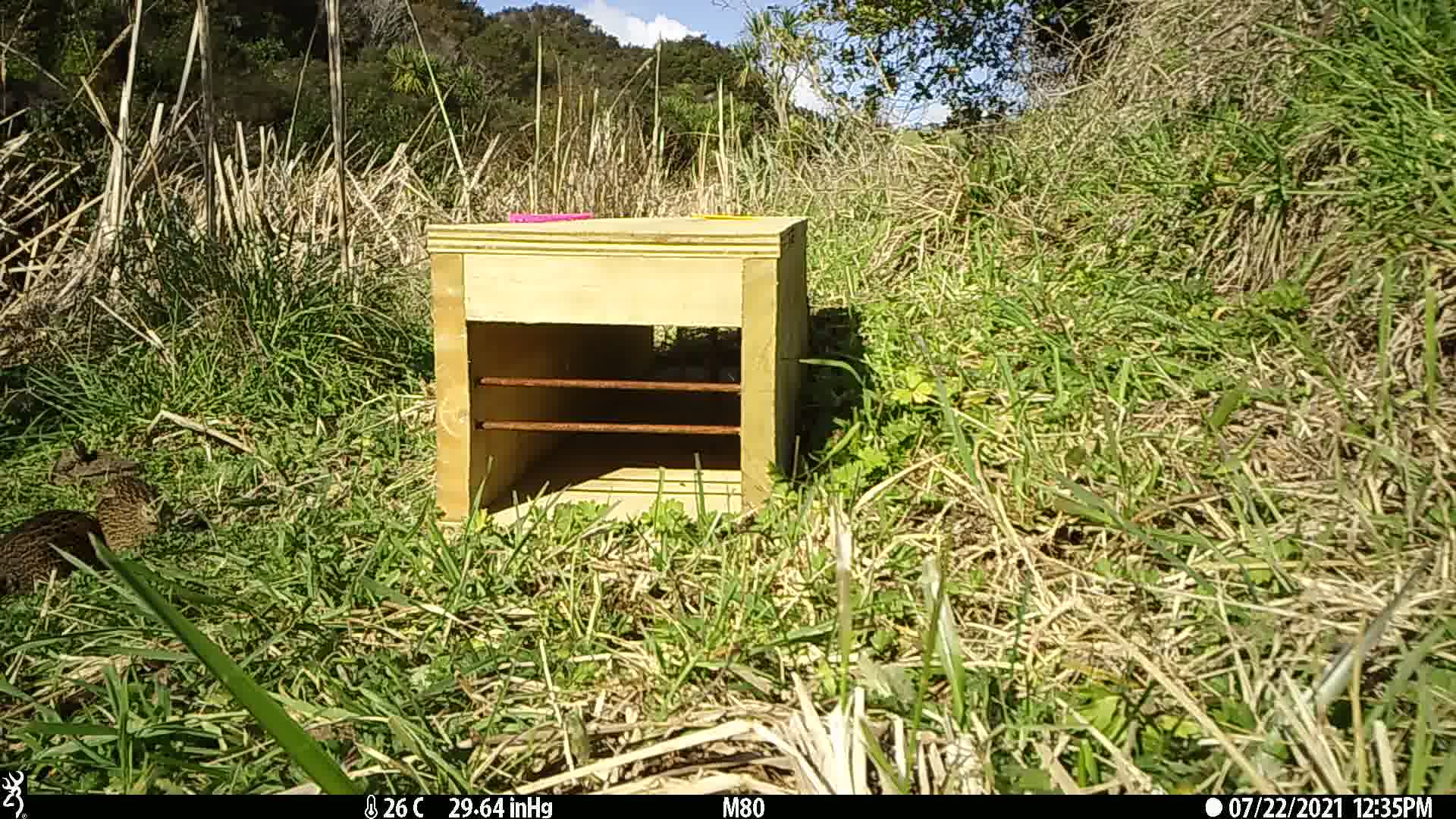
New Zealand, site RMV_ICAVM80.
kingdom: Animalia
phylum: Chordata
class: Aves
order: Galliformes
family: Phasianidae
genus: Synoicus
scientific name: Synoicus ypsilophorus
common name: brown quail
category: quail brown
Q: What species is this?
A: Quail brown (brown quail) (Synoicus ypsilophorus).